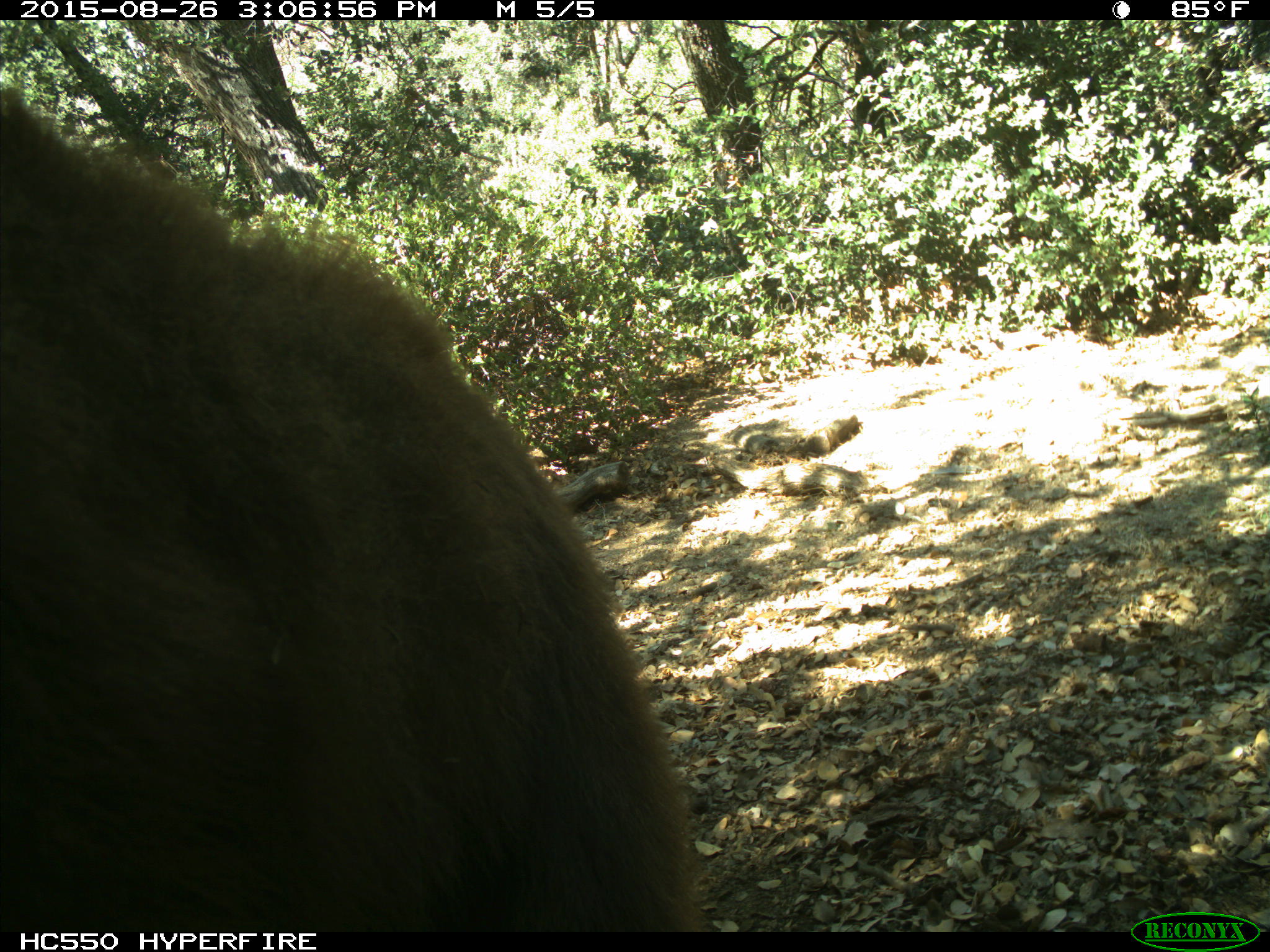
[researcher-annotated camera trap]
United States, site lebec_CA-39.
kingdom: Animalia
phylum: Chordata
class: Mammalia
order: Carnivora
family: Ursidae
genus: Ursus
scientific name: Ursus americanus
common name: american black bear